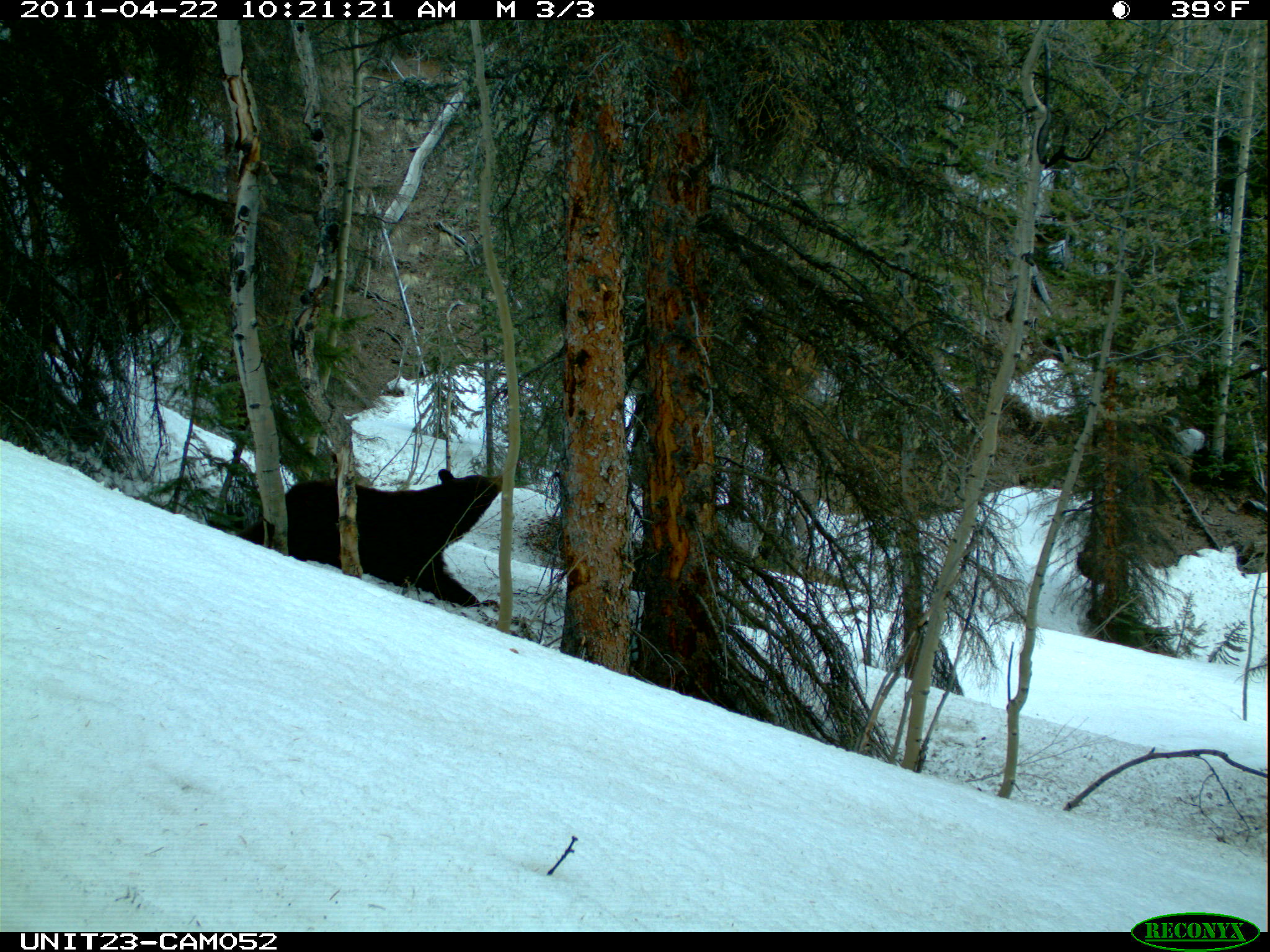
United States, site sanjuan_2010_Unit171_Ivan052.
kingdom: Animalia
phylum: Chordata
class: Mammalia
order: Carnivora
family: Ursidae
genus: Ursus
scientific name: Ursus americanus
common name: american black bear